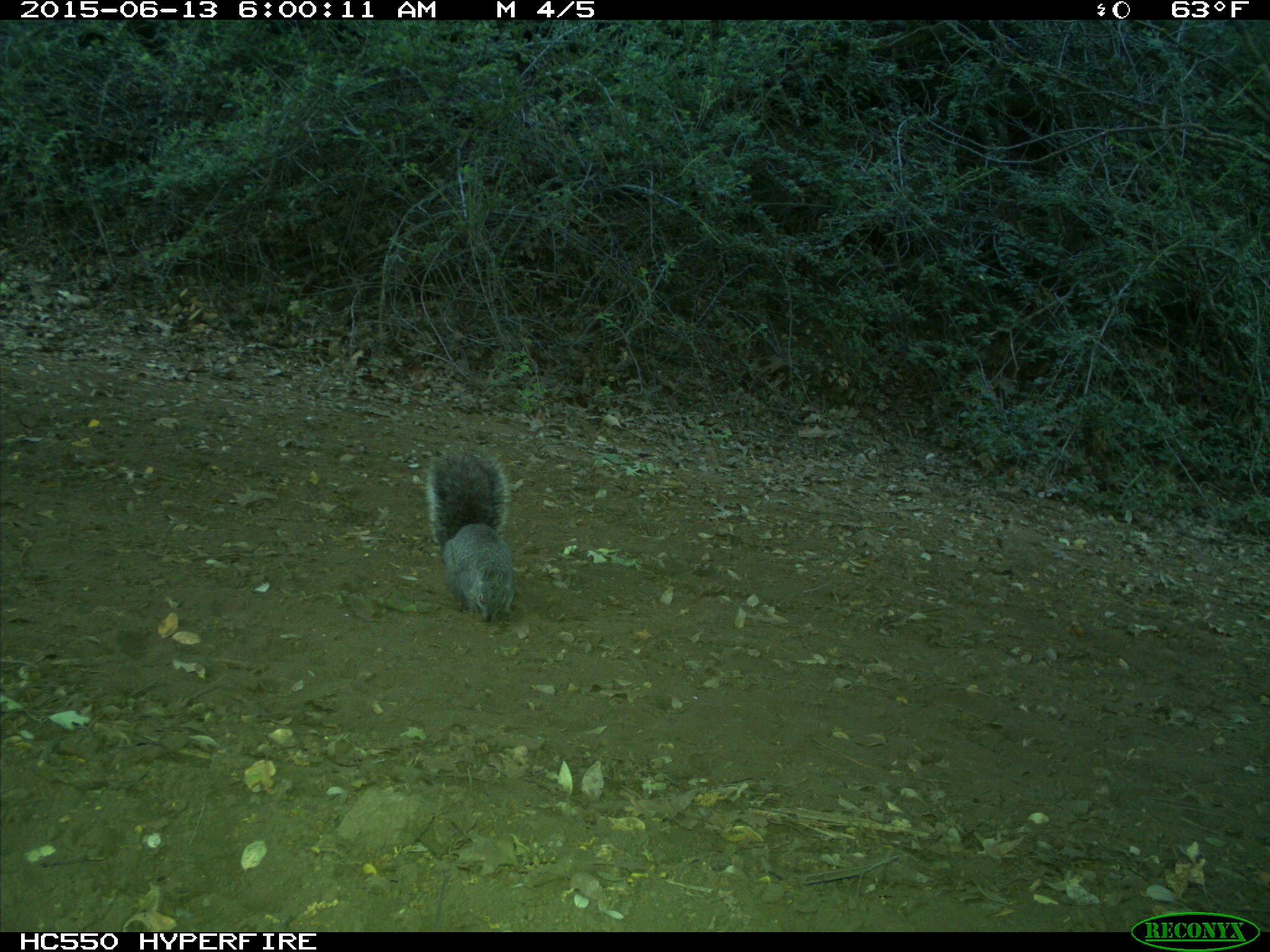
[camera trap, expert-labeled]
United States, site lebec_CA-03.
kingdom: Animalia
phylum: Chordata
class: Mammalia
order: Rodentia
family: Sciuridae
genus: Sciurus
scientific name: Sciurus carolinensis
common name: eastern gray squirrel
Sciurus carolinensis (eastern gray squirrel).